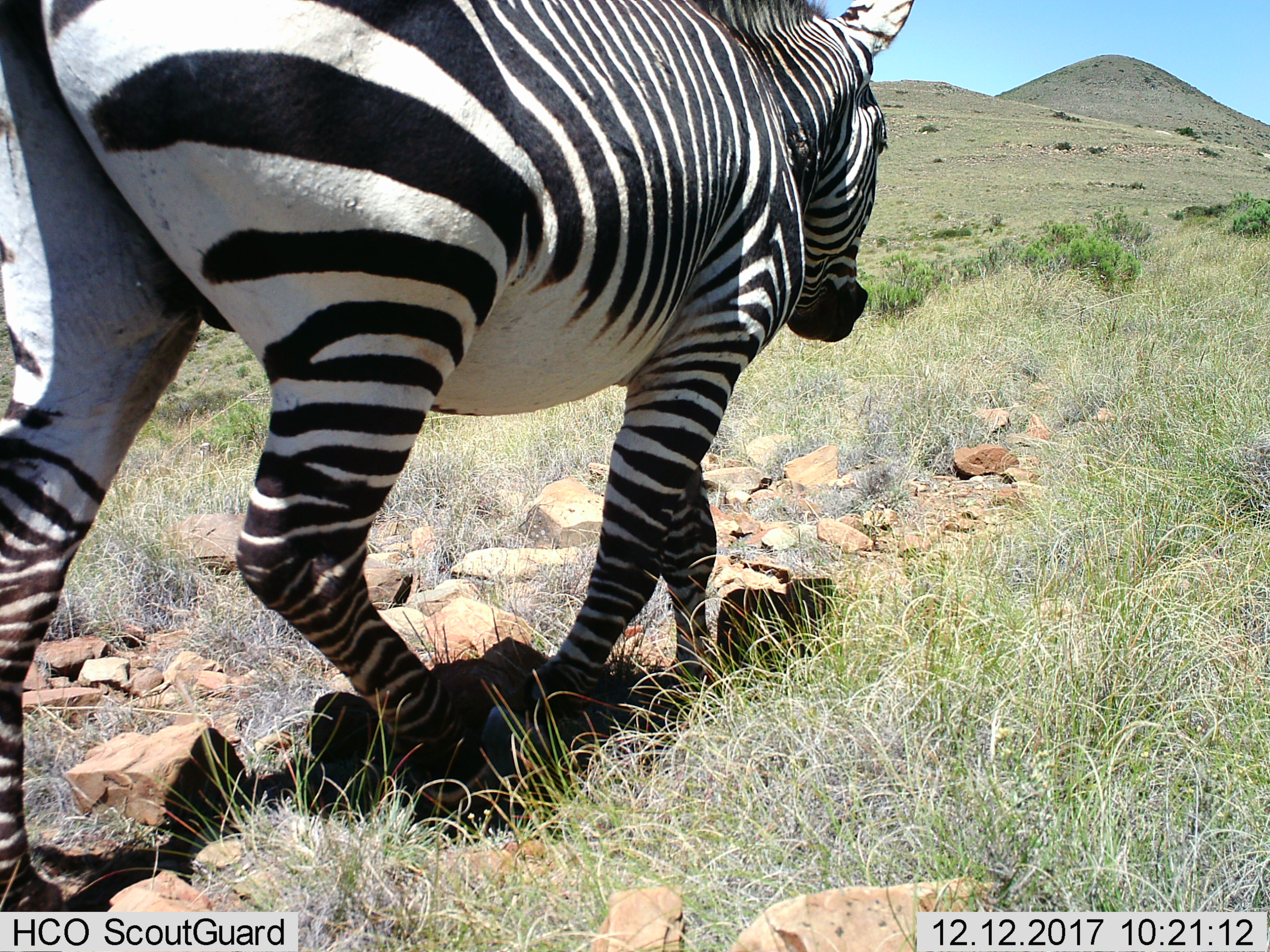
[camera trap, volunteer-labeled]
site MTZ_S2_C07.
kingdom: Animalia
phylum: Chordata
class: Mammalia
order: Perissodactyla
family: Equidae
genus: Equus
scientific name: Equus zebra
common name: mountain zebra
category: zebramountain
Zebramountain (mountain zebra) (Equus zebra), count 1. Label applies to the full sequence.